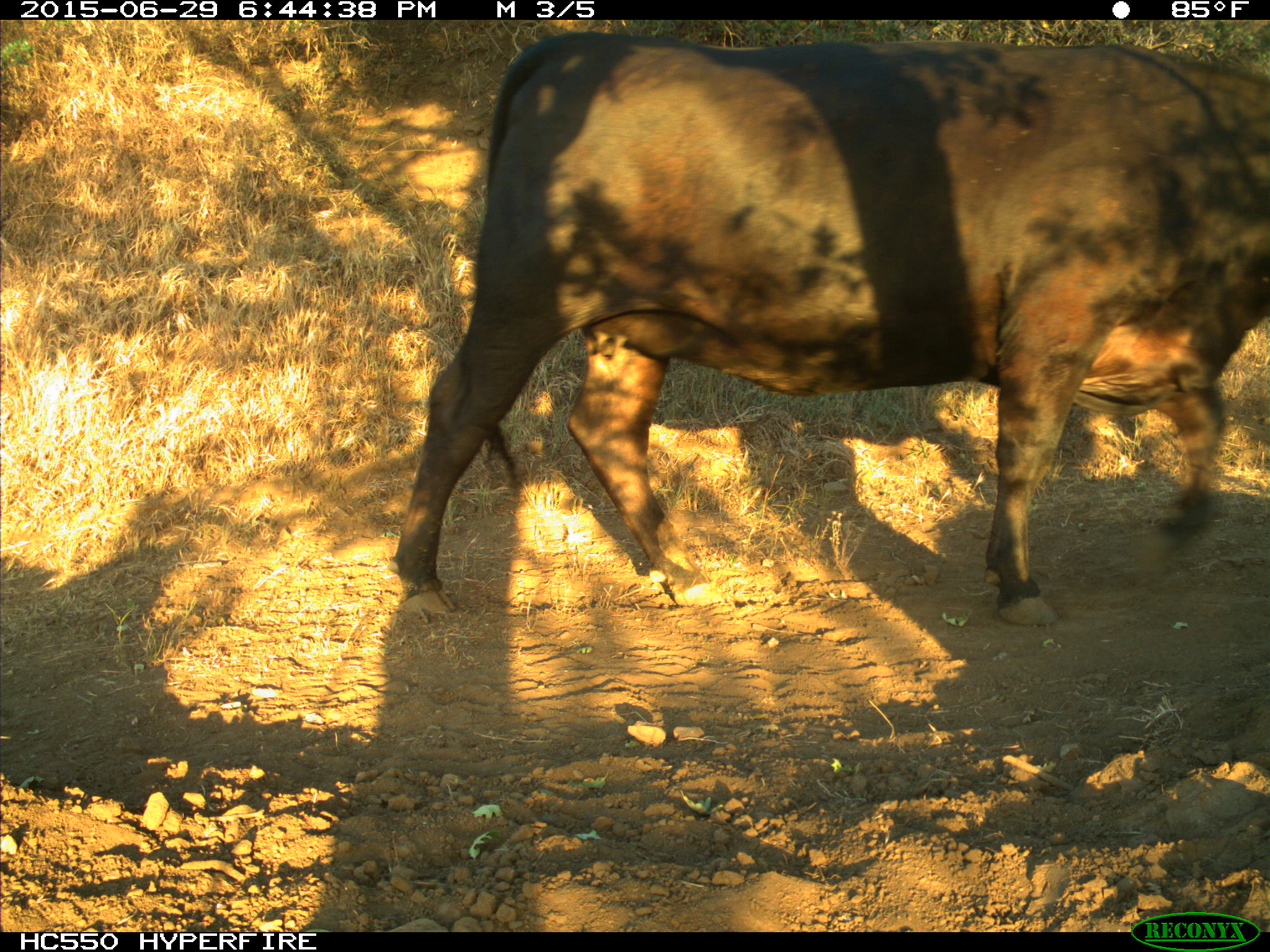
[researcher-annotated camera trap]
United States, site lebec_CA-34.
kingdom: Animalia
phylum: Chordata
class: Mammalia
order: Artiodactyla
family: Bovidae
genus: Bos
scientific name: Bos taurus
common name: domestic cow